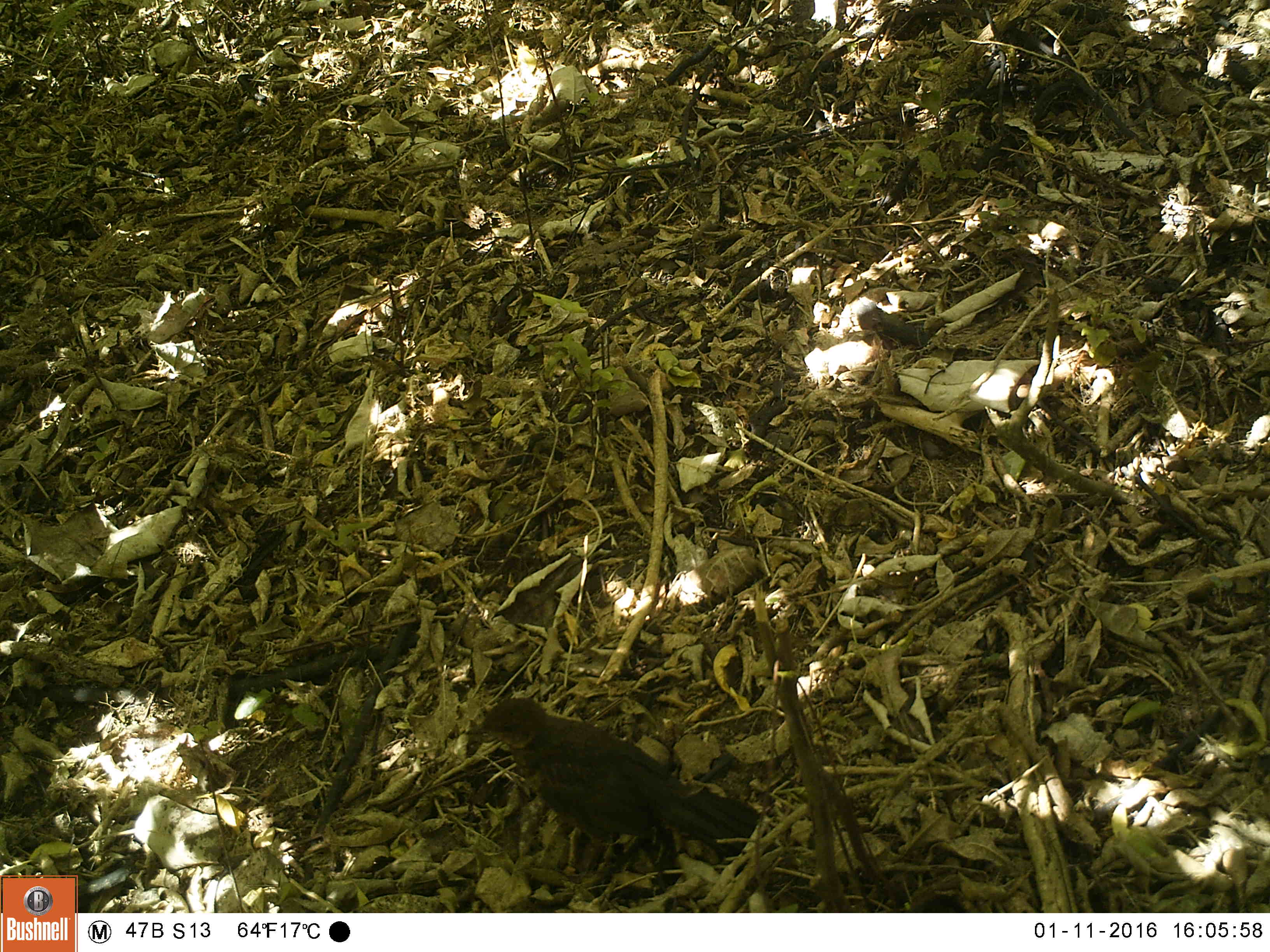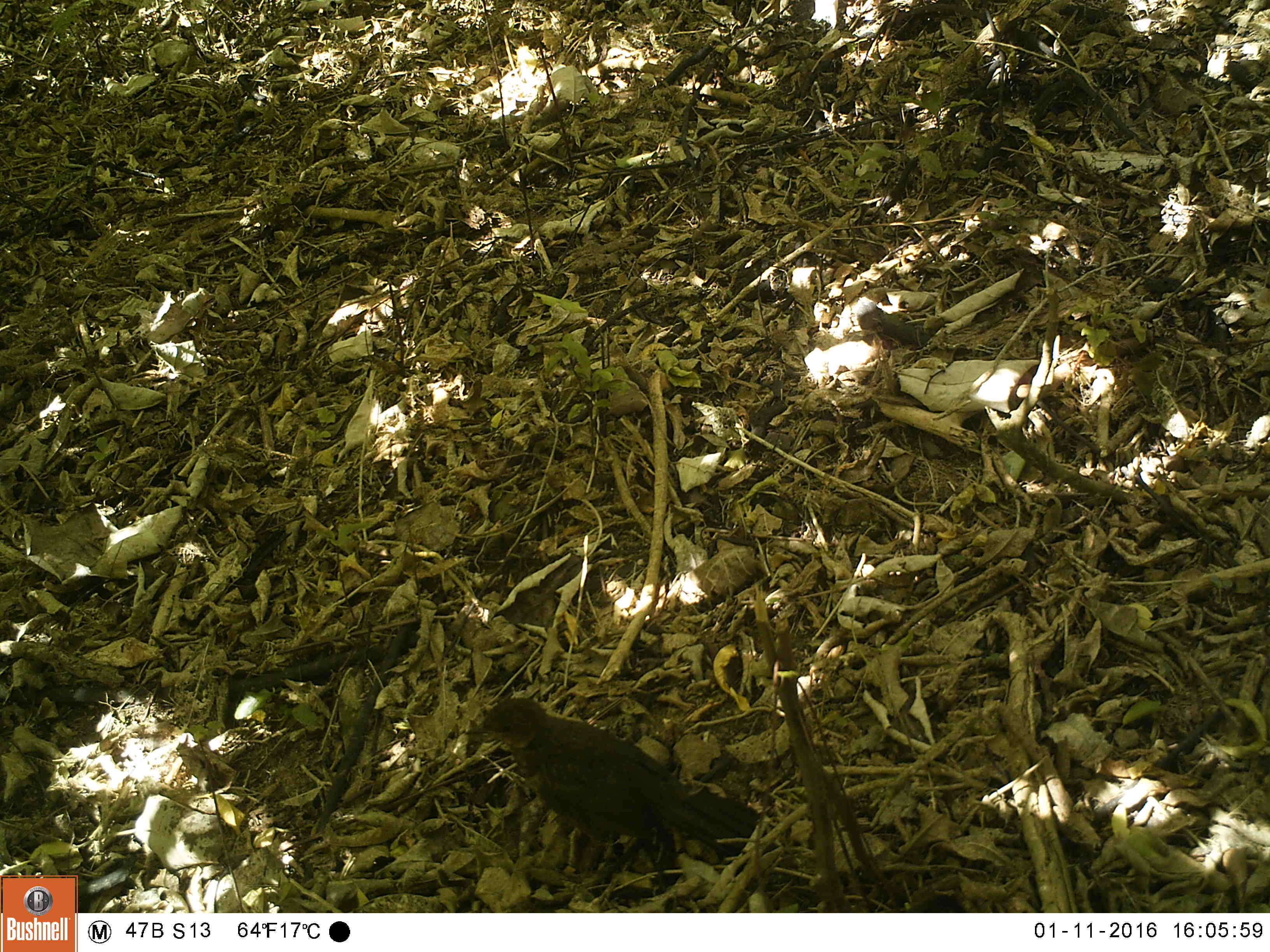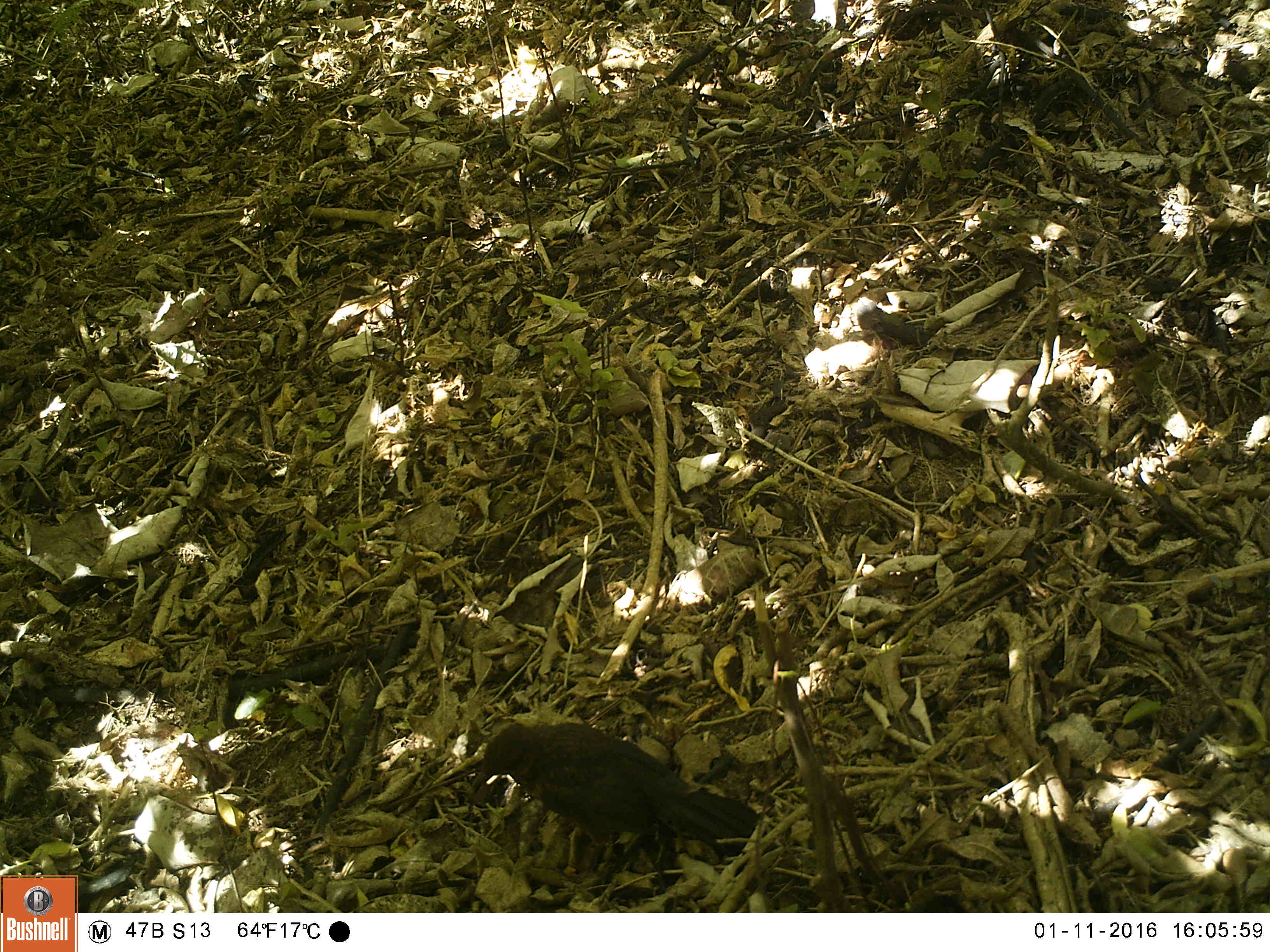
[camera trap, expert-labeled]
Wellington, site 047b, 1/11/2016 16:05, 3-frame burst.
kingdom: Animalia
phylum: Chordata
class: Aves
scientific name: Aves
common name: bird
Bird (Aves).